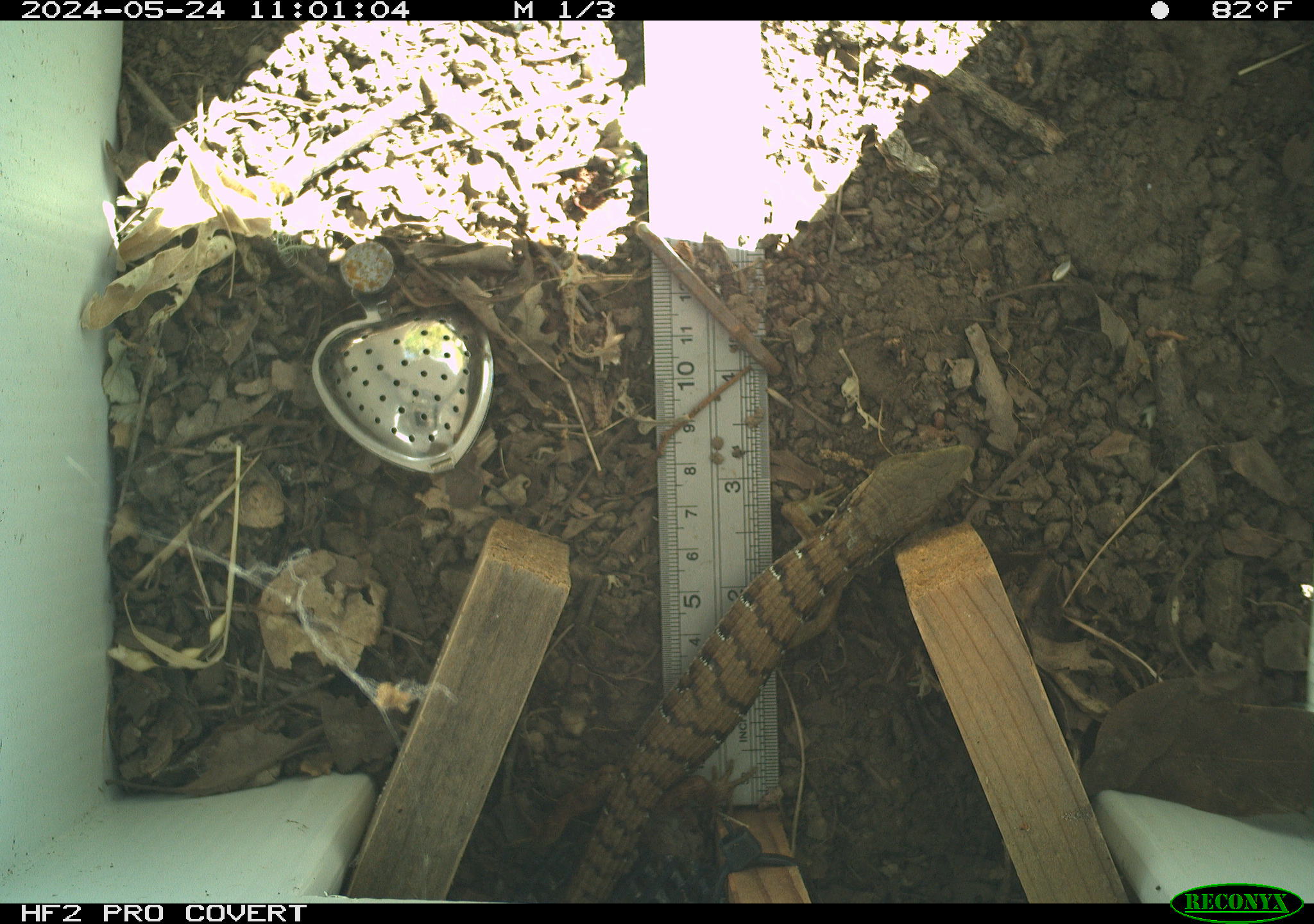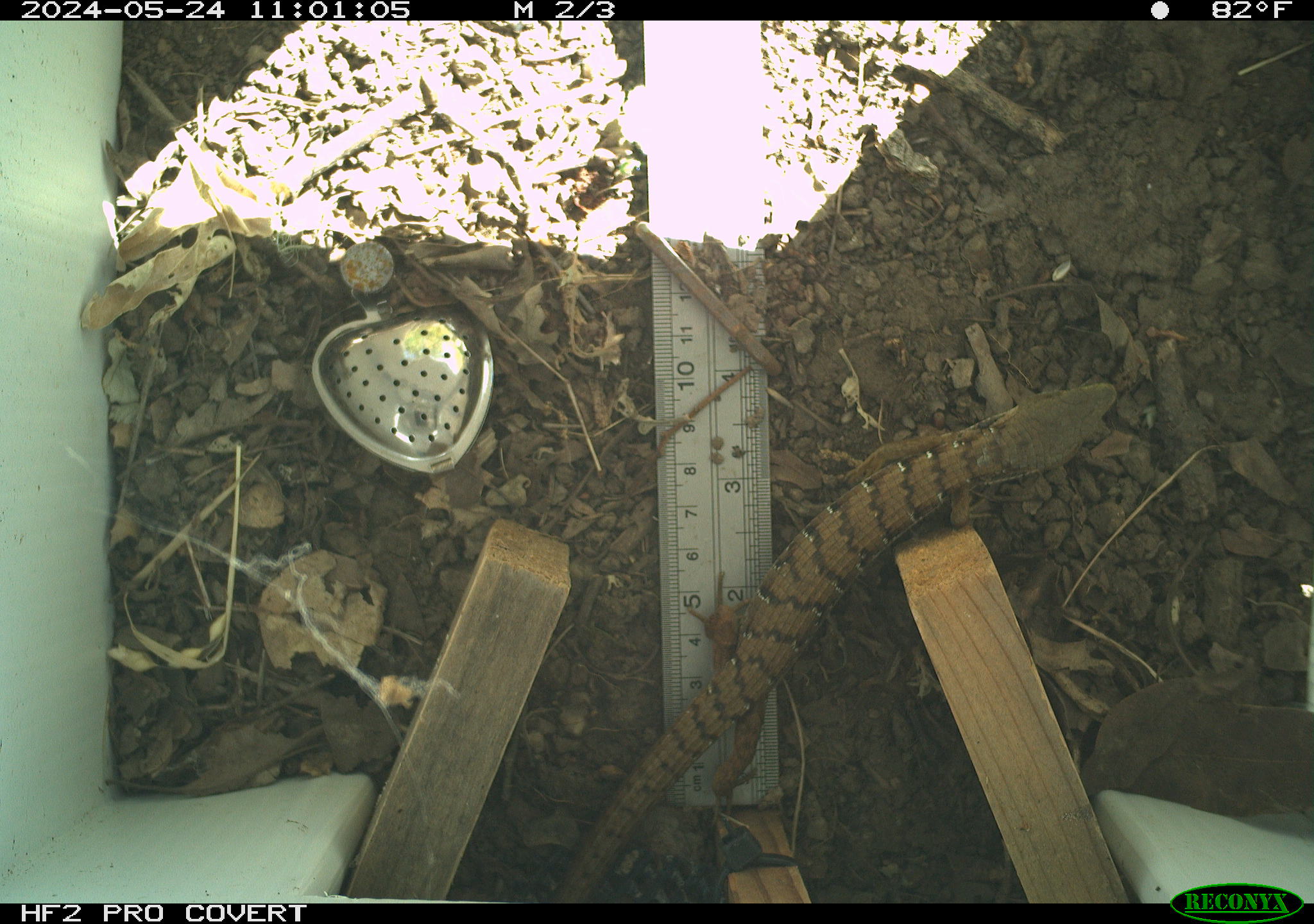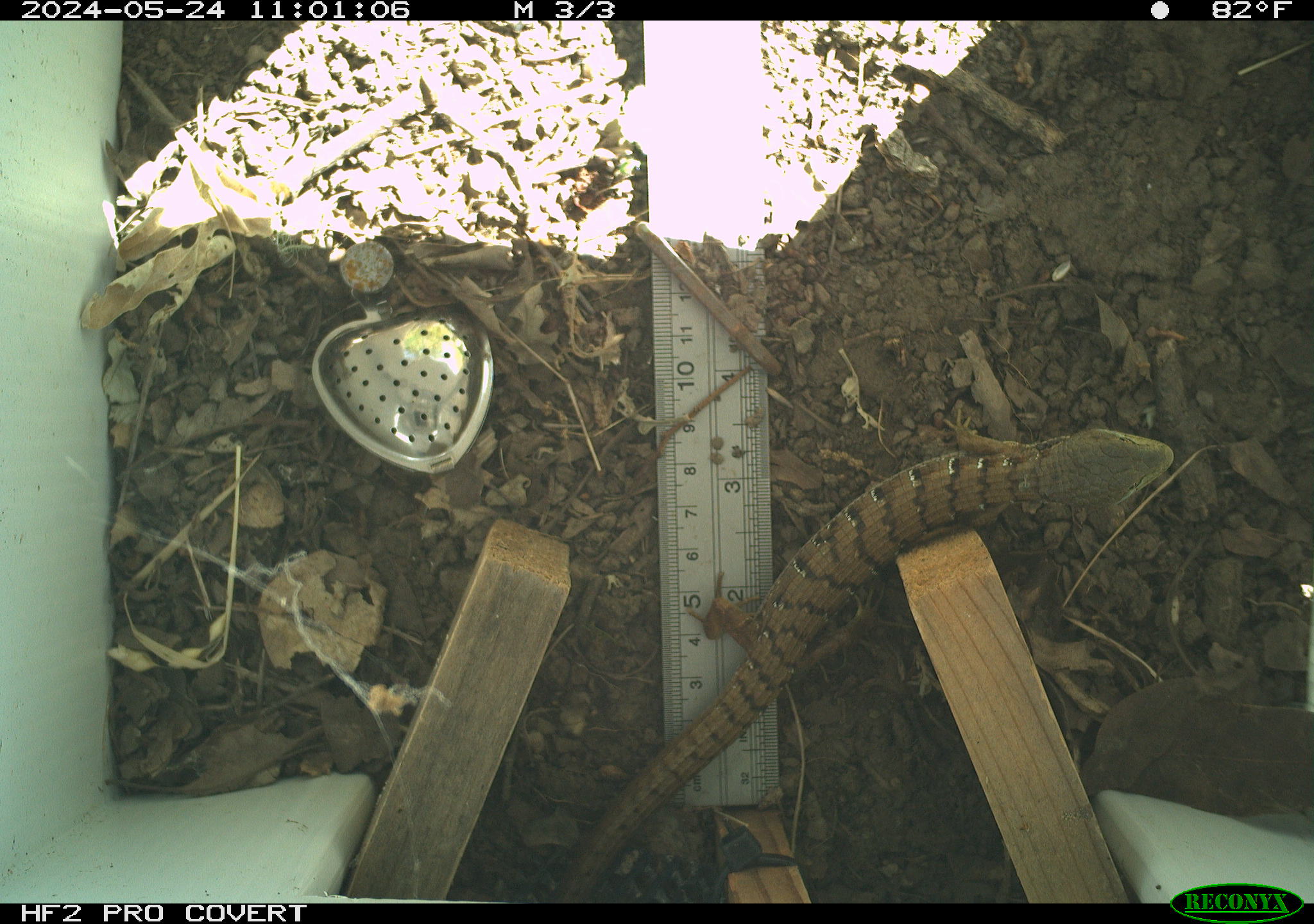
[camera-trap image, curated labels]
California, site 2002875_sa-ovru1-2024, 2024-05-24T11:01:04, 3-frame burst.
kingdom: Animalia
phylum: Chordata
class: Reptilia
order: Squamata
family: Anguidae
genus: Elgaria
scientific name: Elgaria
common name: alligator lizards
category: elgaria species